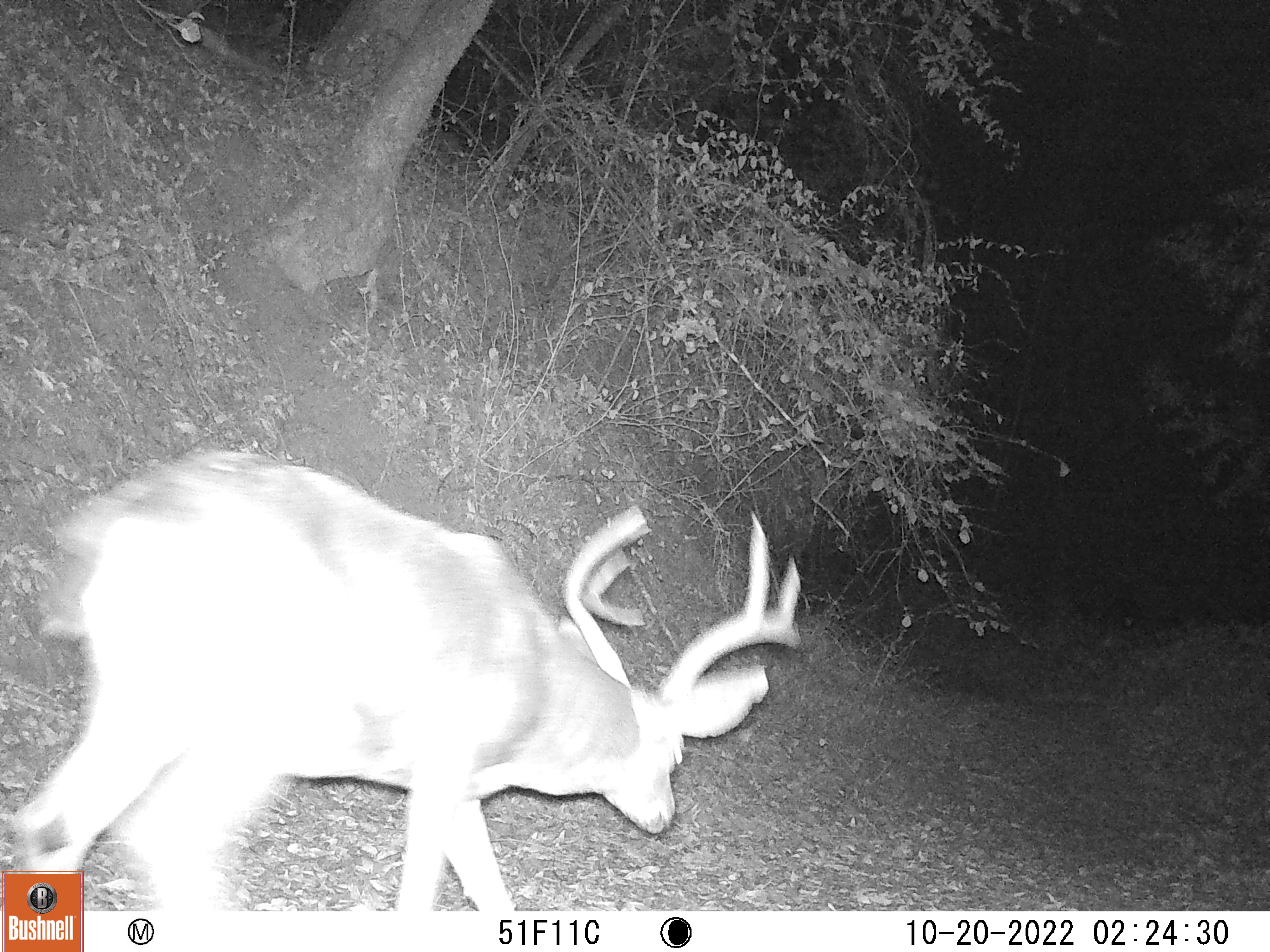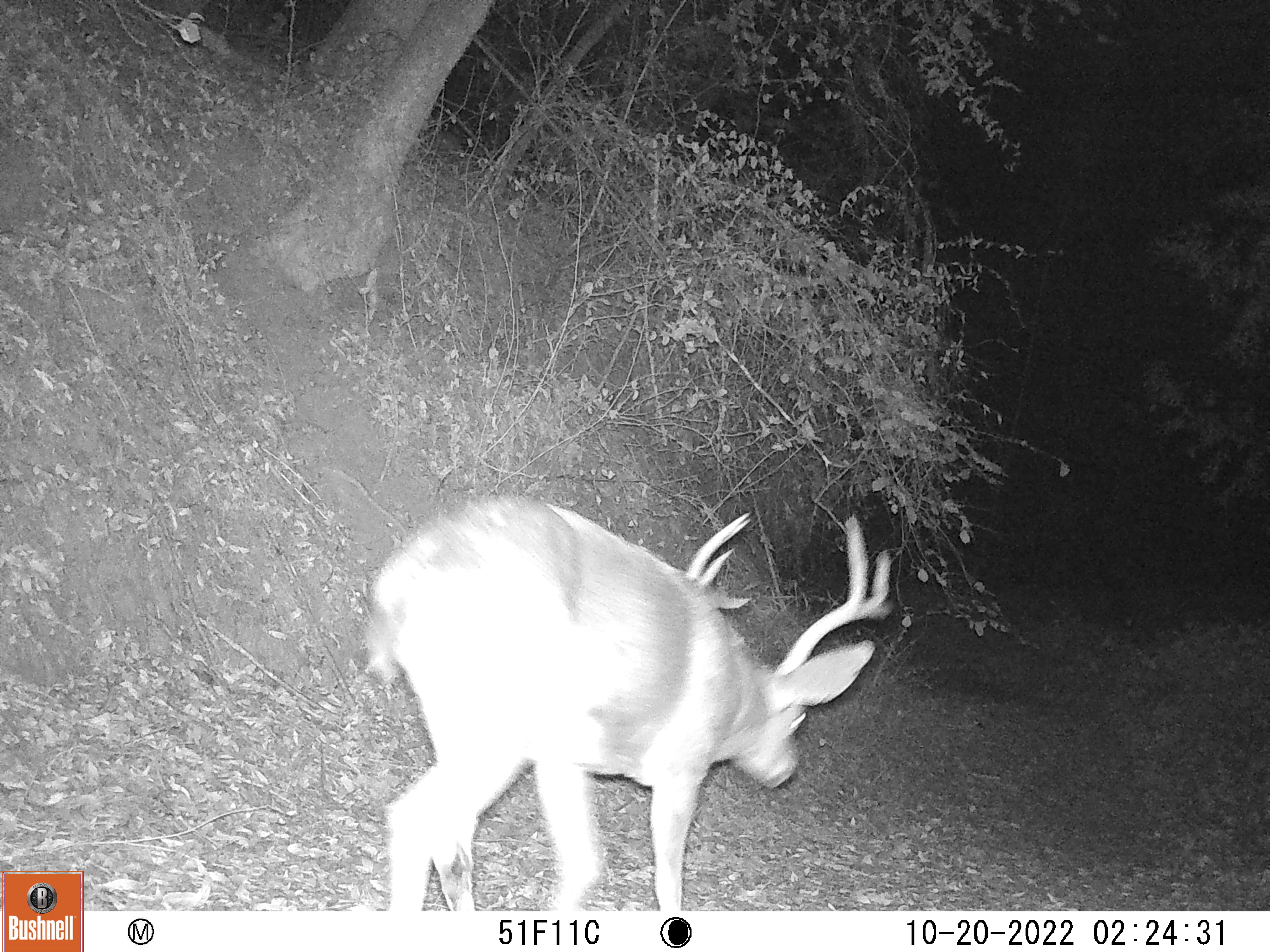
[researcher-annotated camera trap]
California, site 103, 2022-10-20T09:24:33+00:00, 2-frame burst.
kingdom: Animalia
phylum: Chordata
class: Mammalia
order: Artiodactyla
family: Cervidae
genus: Odocoileus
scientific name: Odocoileus hemionus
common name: mule deer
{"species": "mule deer (Odocoileus hemionus)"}